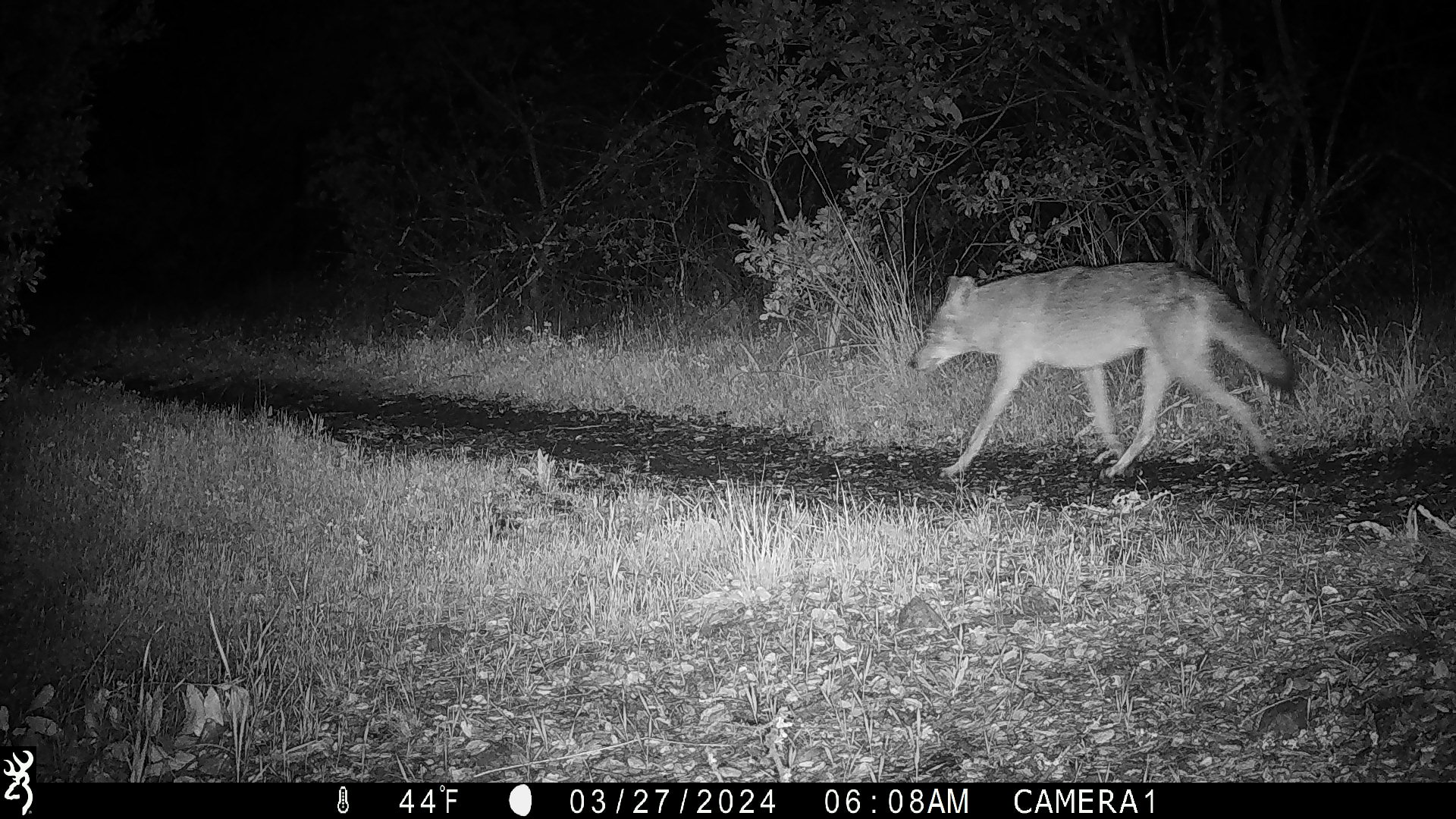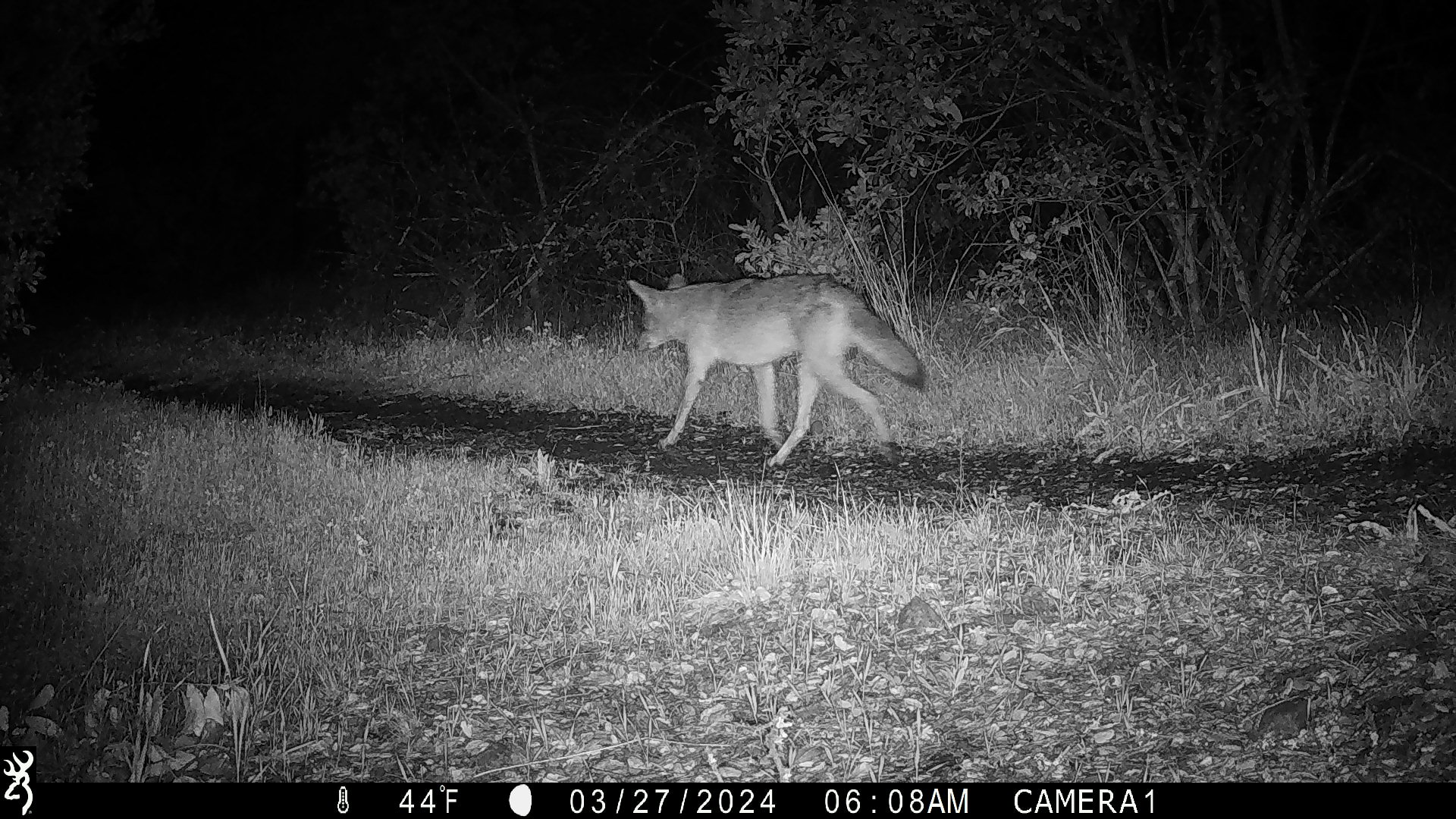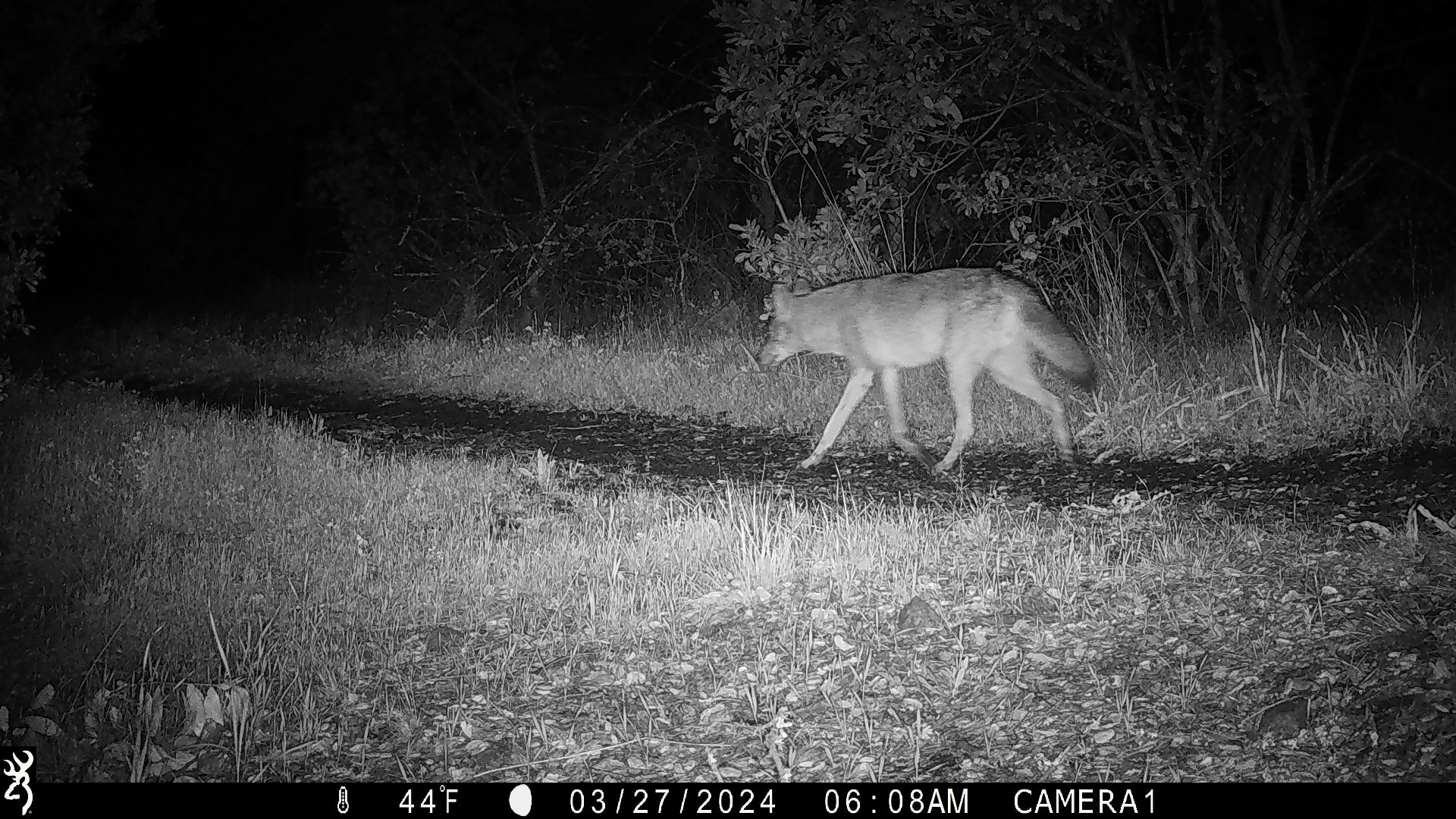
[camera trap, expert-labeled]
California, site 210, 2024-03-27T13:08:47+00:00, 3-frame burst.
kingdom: Animalia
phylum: Chordata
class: Mammalia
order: Carnivora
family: Canidae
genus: Canis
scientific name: Canis latrans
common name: coyote